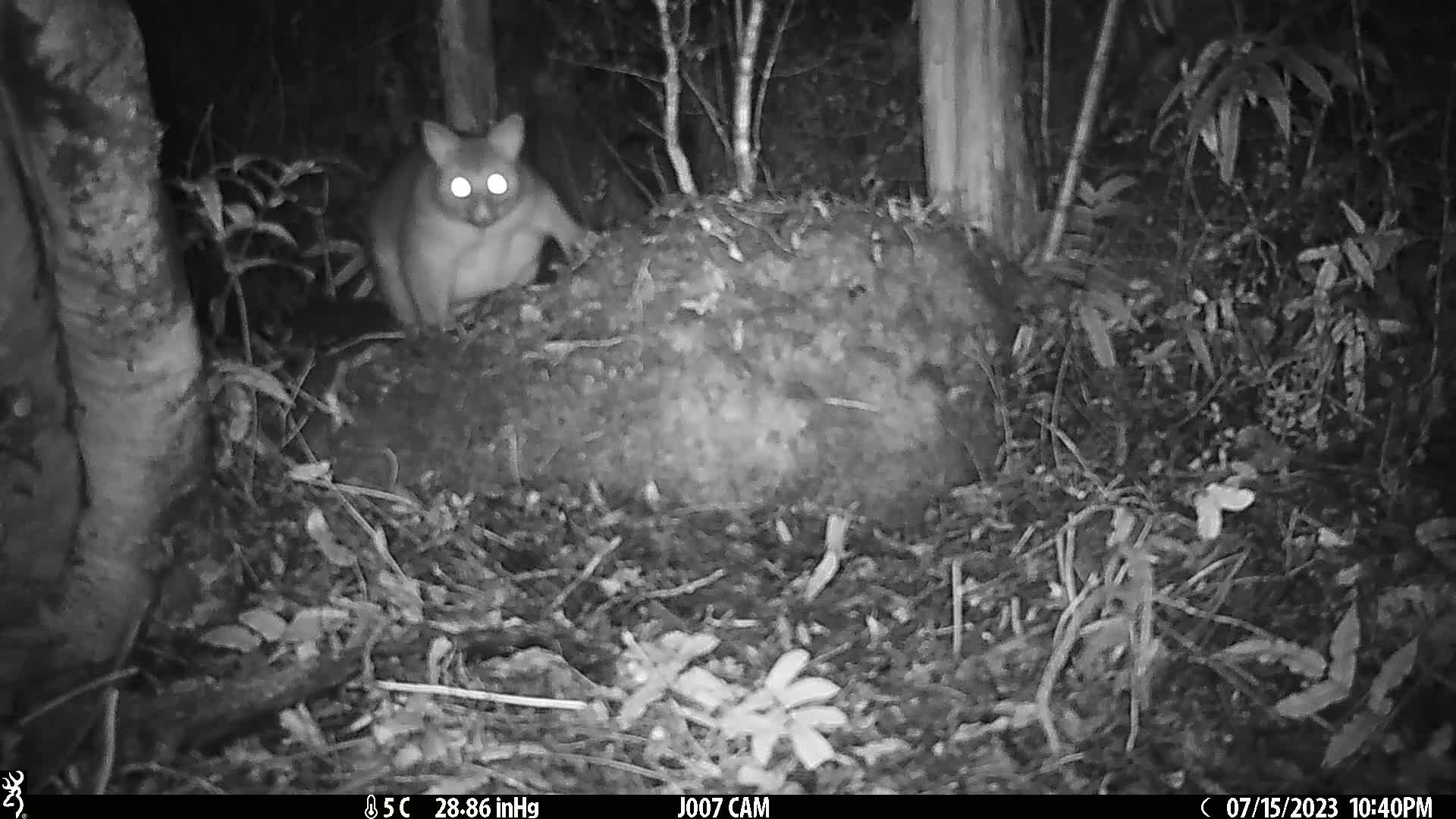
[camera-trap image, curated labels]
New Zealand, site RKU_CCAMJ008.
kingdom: Animalia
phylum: Chordata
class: Mammalia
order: Diprotodontia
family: Phalangeridae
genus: Trichosurus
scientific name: Trichosurus vulpecula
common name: common brushtail possum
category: possum